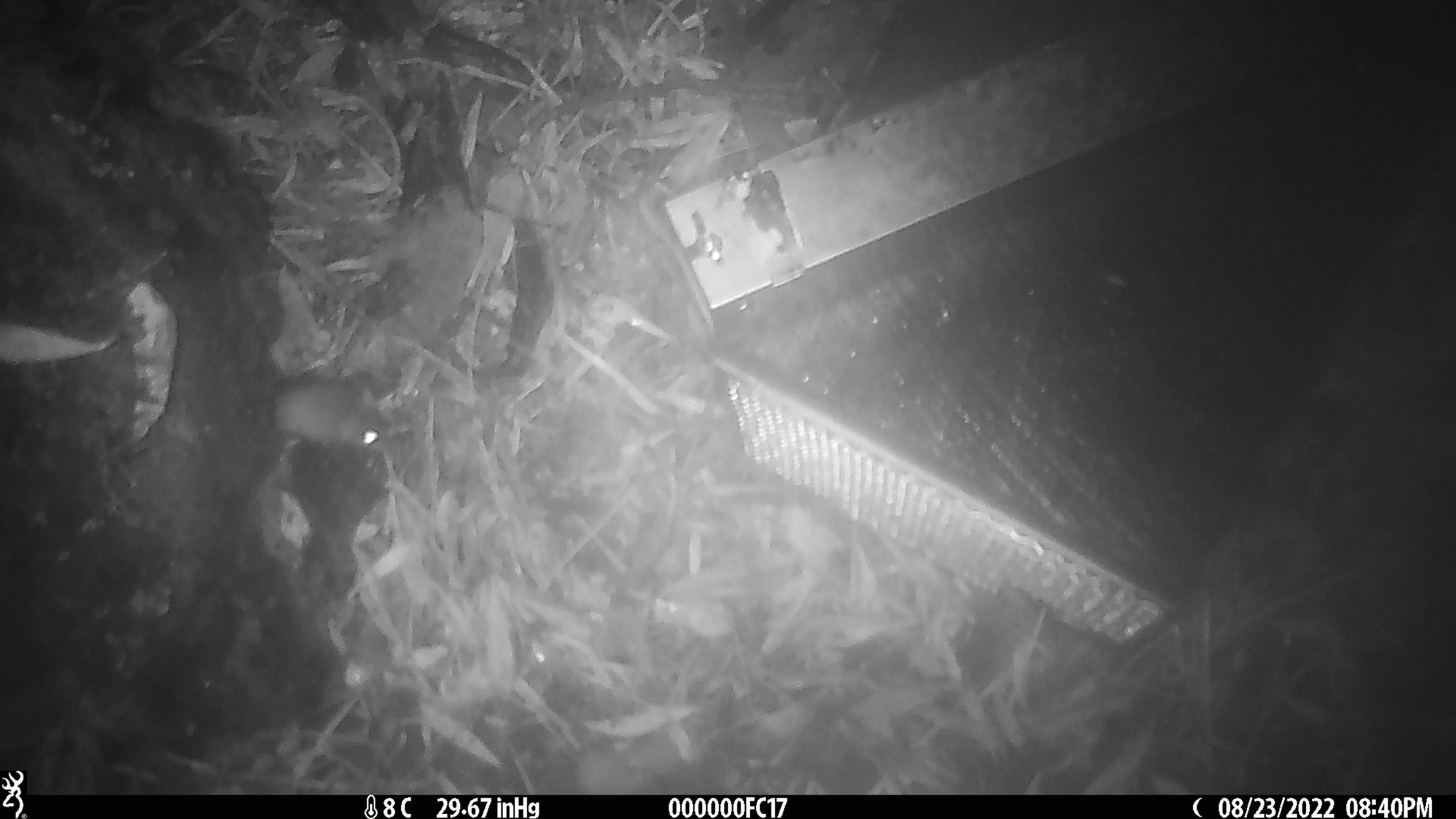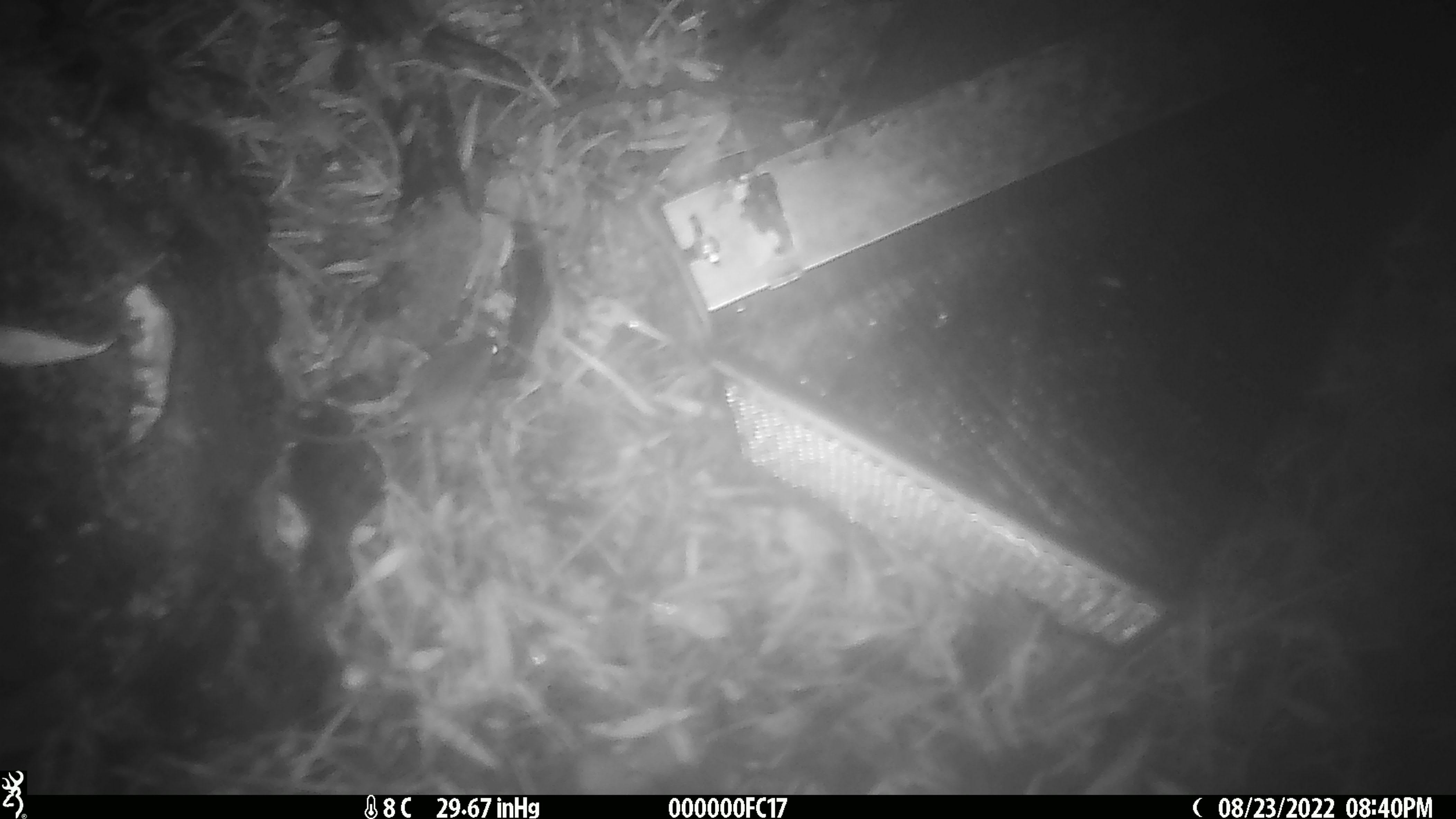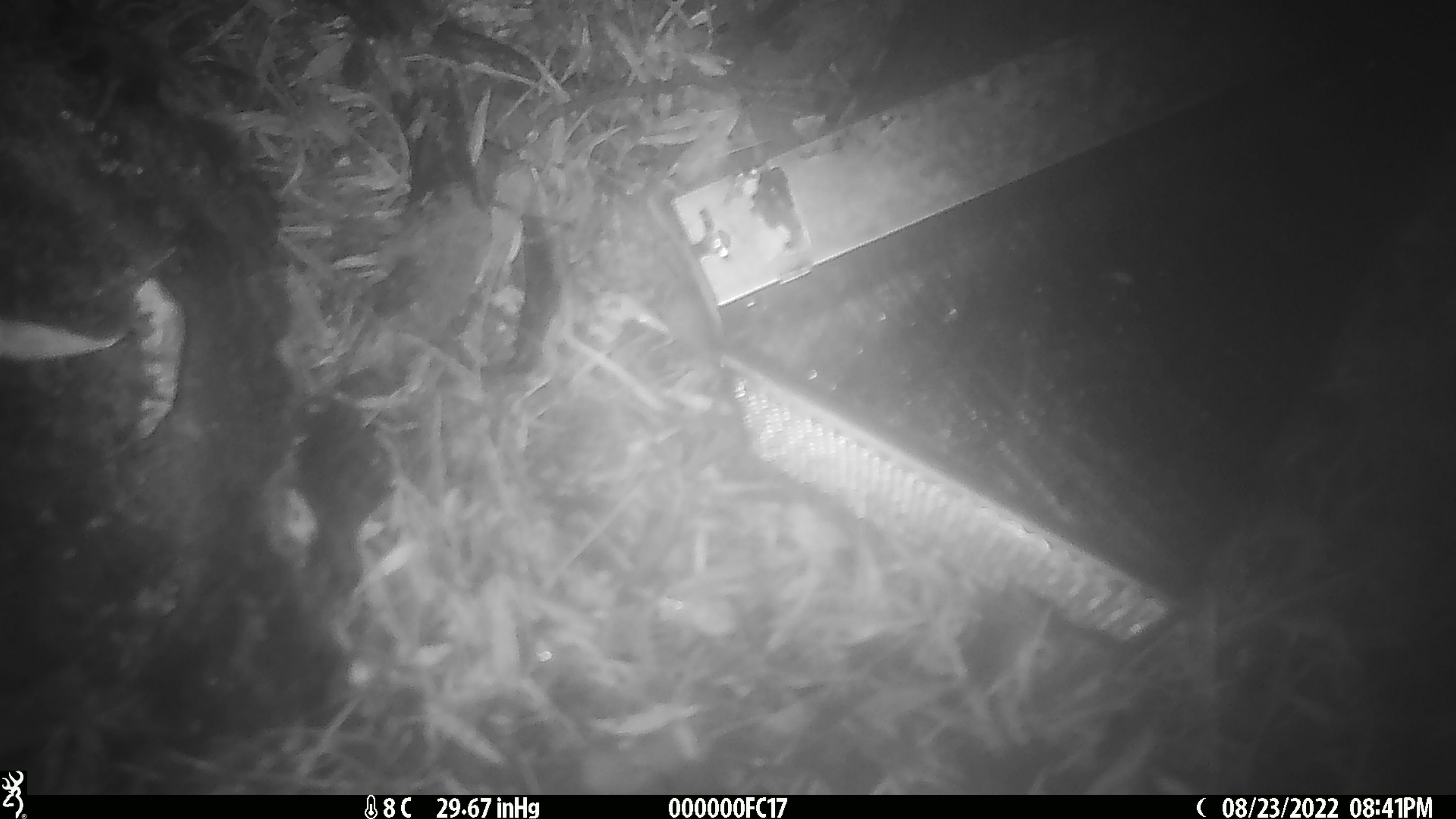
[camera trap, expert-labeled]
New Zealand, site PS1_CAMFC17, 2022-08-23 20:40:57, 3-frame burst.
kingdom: Animalia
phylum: Chordata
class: Mammalia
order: Rodentia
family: Muridae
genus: Mus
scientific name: Mus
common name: mouse